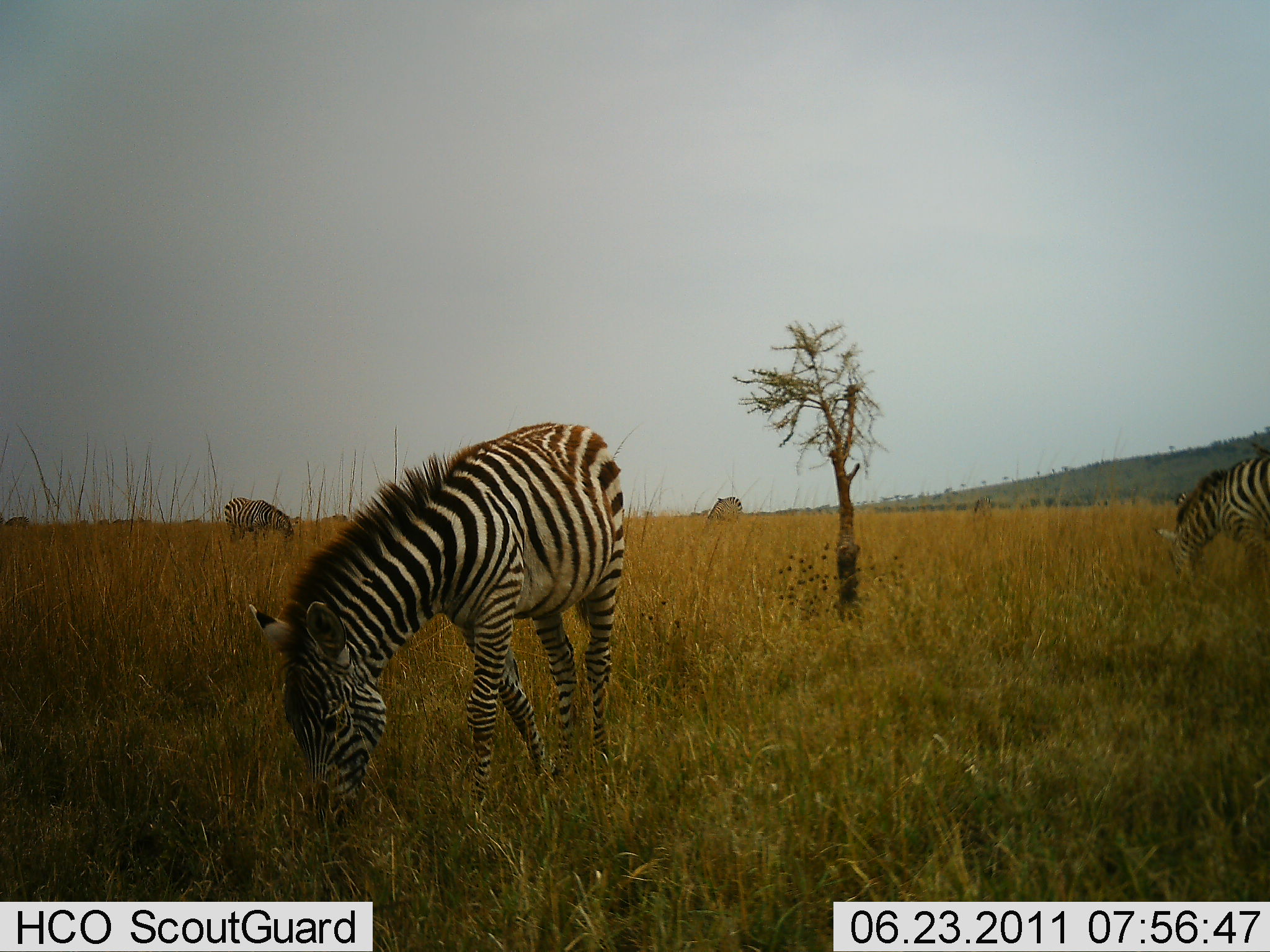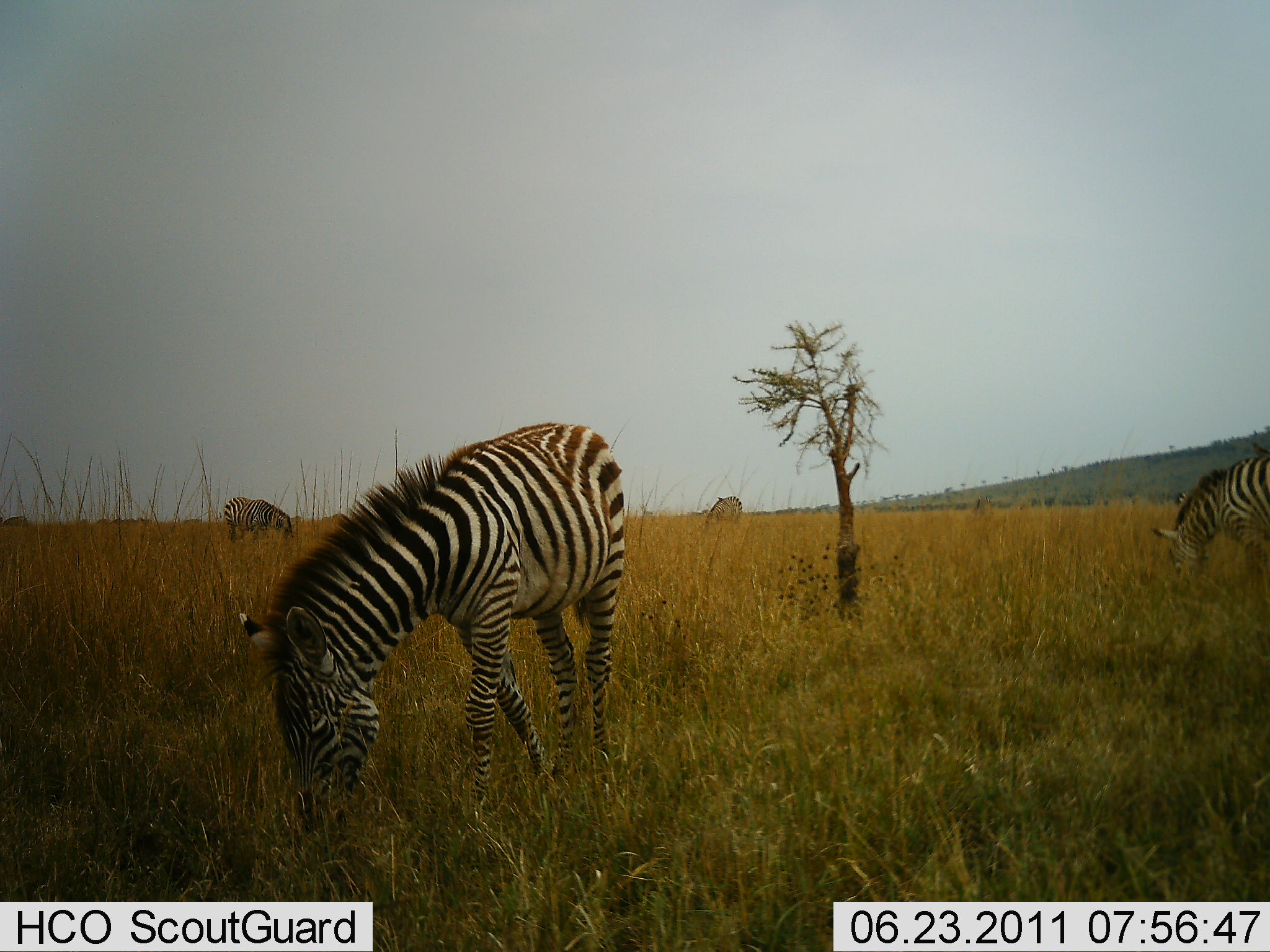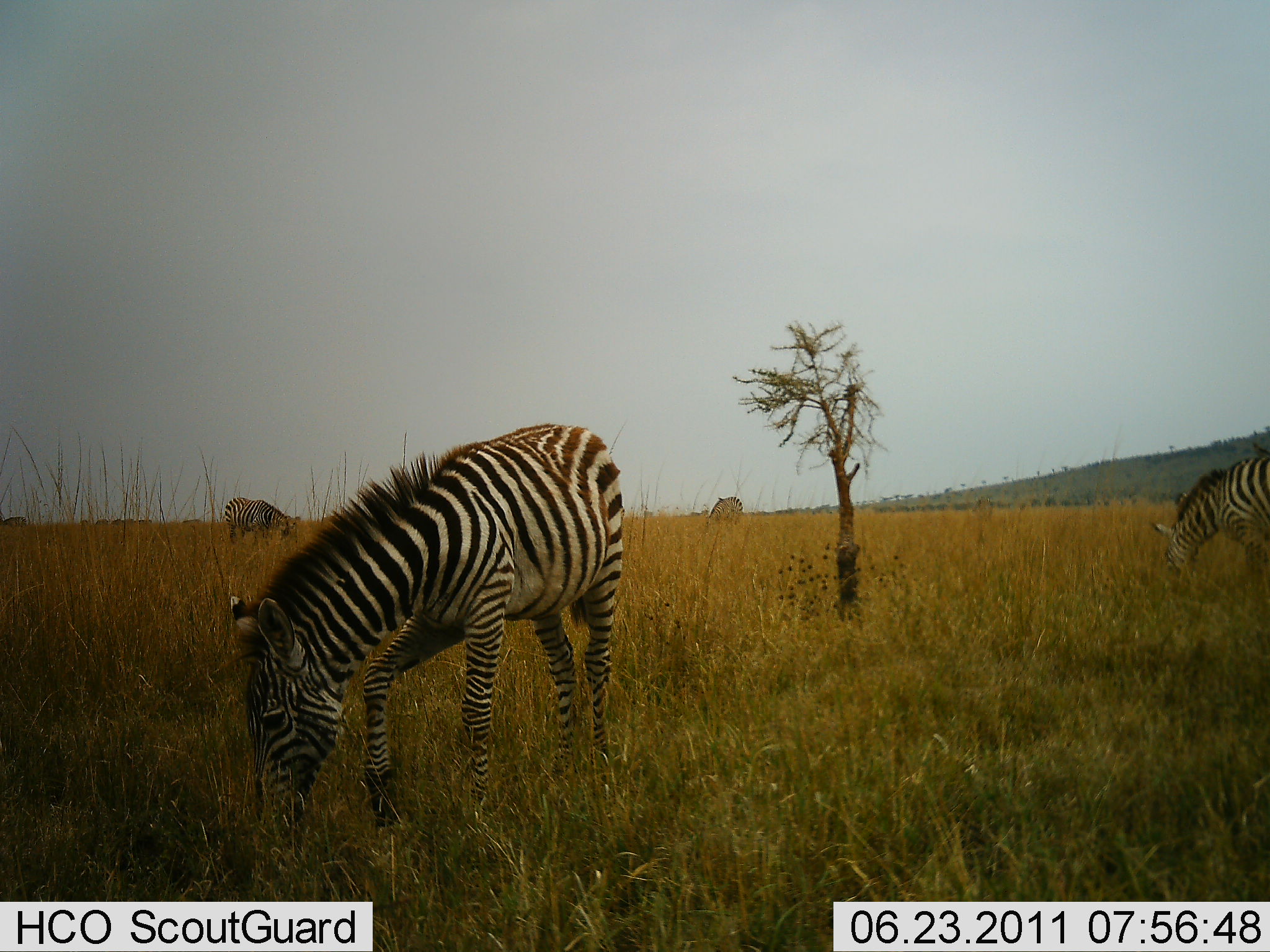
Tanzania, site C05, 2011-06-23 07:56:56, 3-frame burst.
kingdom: Animalia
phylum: Chordata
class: Mammalia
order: Perissodactyla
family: Equidae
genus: Equus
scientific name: Equus quagga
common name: plains zebra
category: zebra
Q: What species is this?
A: Zebra (plains zebra) (Equus quagga).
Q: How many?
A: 4.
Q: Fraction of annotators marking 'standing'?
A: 14%.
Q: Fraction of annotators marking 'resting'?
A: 0%.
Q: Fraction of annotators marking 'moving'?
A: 7%.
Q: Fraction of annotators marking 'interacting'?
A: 0%.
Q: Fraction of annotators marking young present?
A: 0%.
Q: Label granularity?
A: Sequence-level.